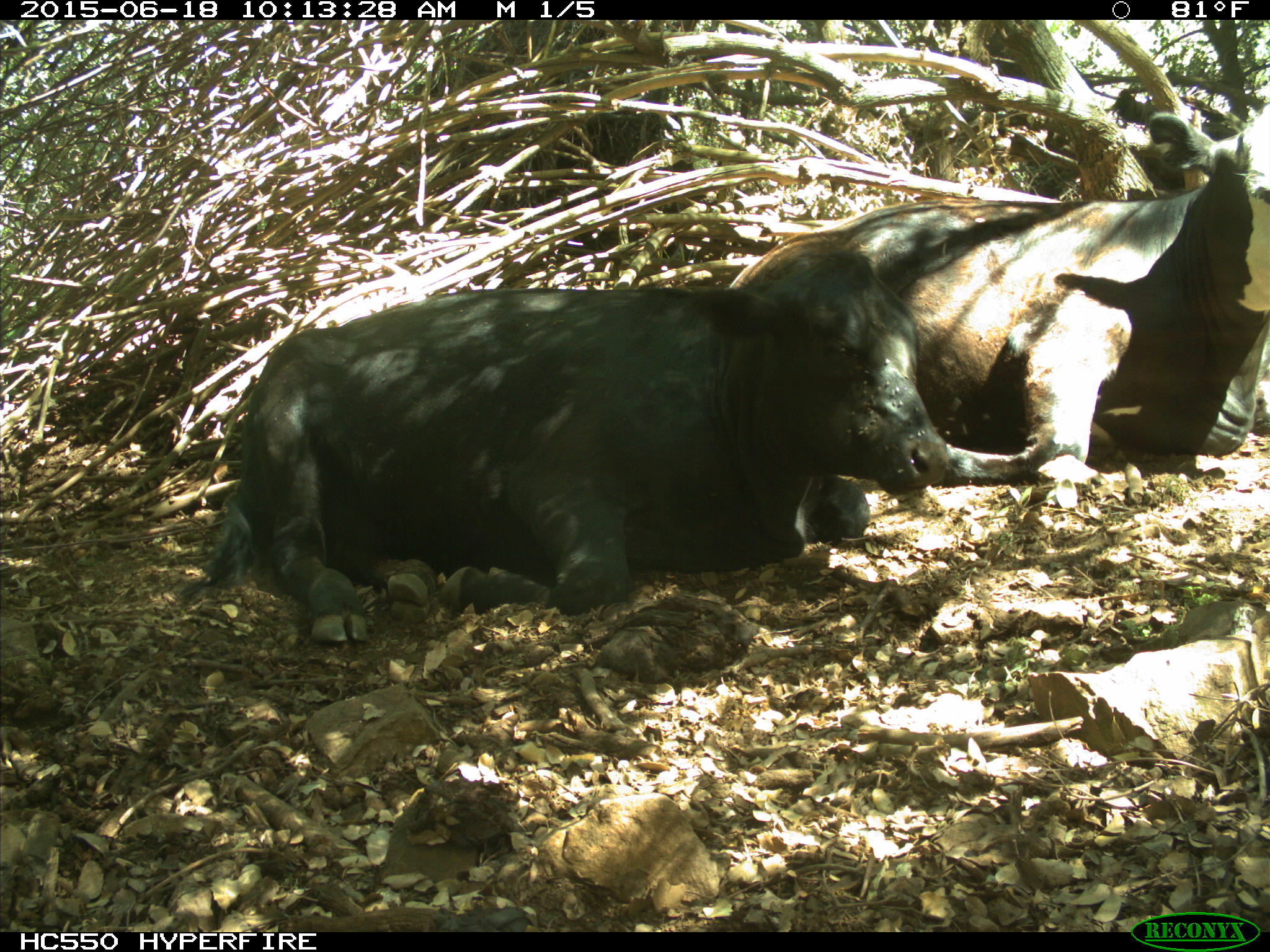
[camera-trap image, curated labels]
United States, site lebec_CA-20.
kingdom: Animalia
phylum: Chordata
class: Mammalia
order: Artiodactyla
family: Bovidae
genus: Bos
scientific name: Bos taurus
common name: domestic cow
Bos taurus (domestic cow).